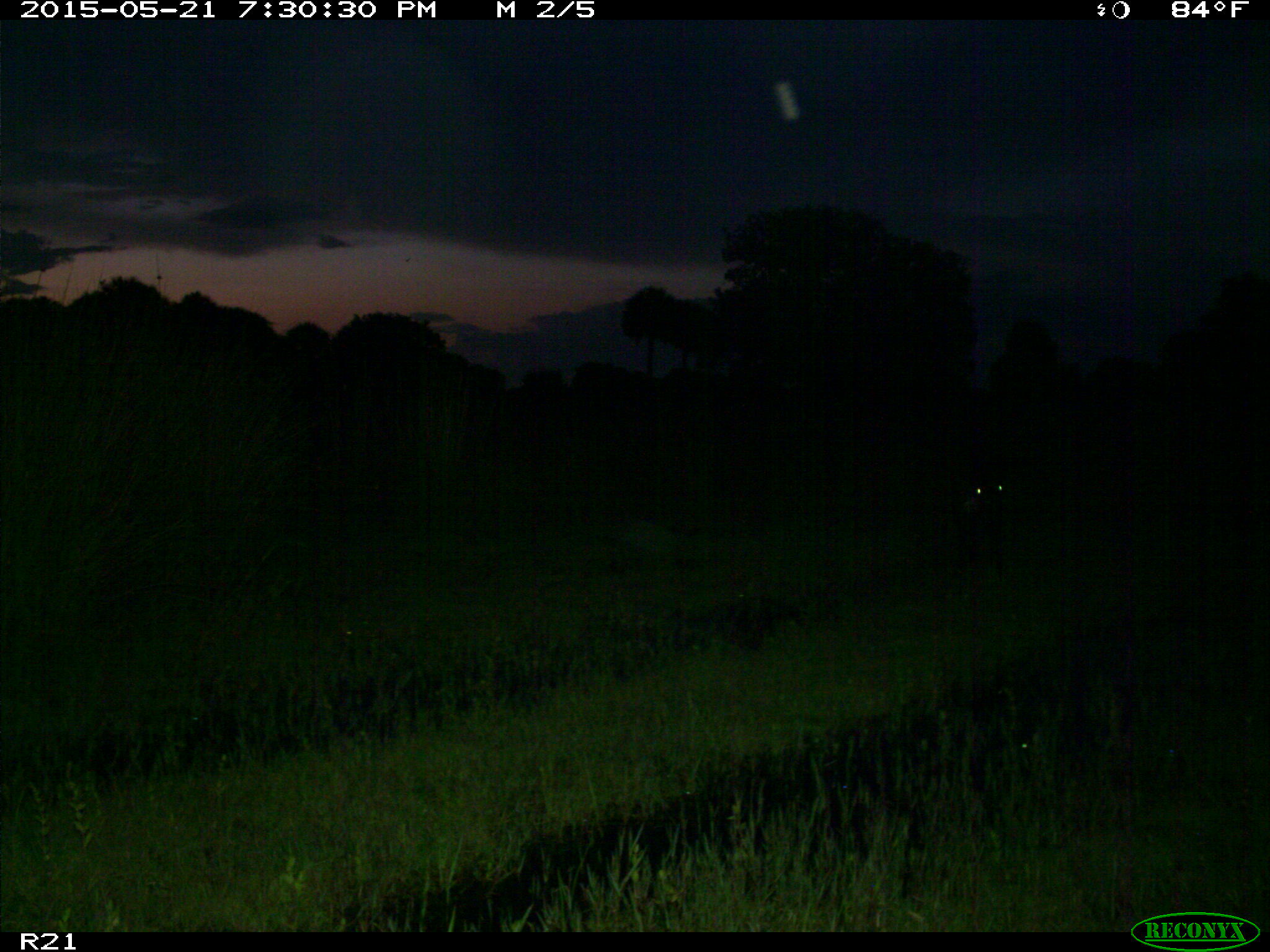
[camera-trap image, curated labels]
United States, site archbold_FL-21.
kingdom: Animalia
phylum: Chordata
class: Mammalia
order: Artiodactyla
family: Bovidae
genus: Bos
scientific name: Bos taurus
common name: domestic cow